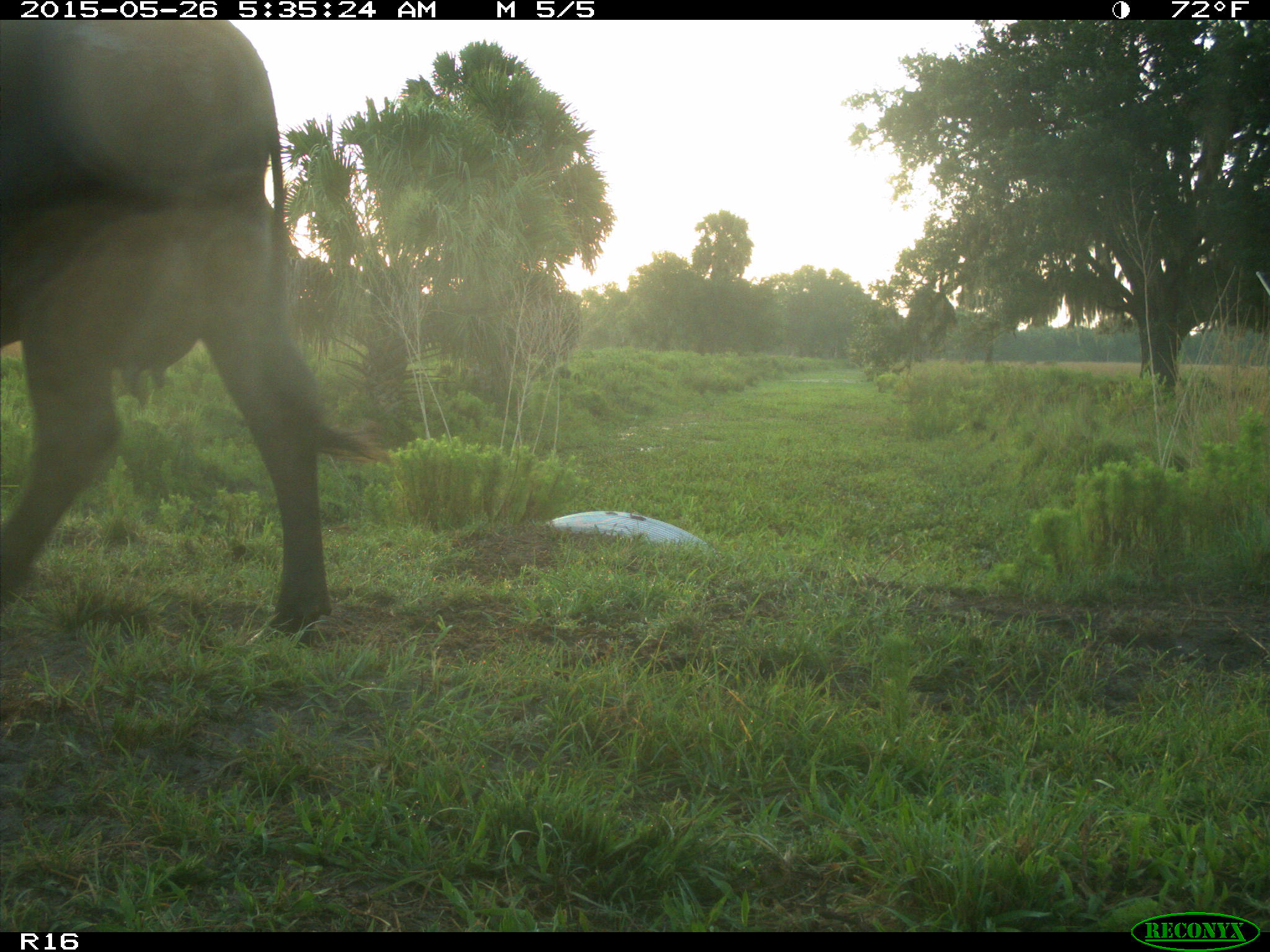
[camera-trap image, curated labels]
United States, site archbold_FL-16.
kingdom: Animalia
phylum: Chordata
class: Mammalia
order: Artiodactyla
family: Bovidae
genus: Bos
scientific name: Bos taurus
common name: domestic cow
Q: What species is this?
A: Bos taurus (domestic cow).